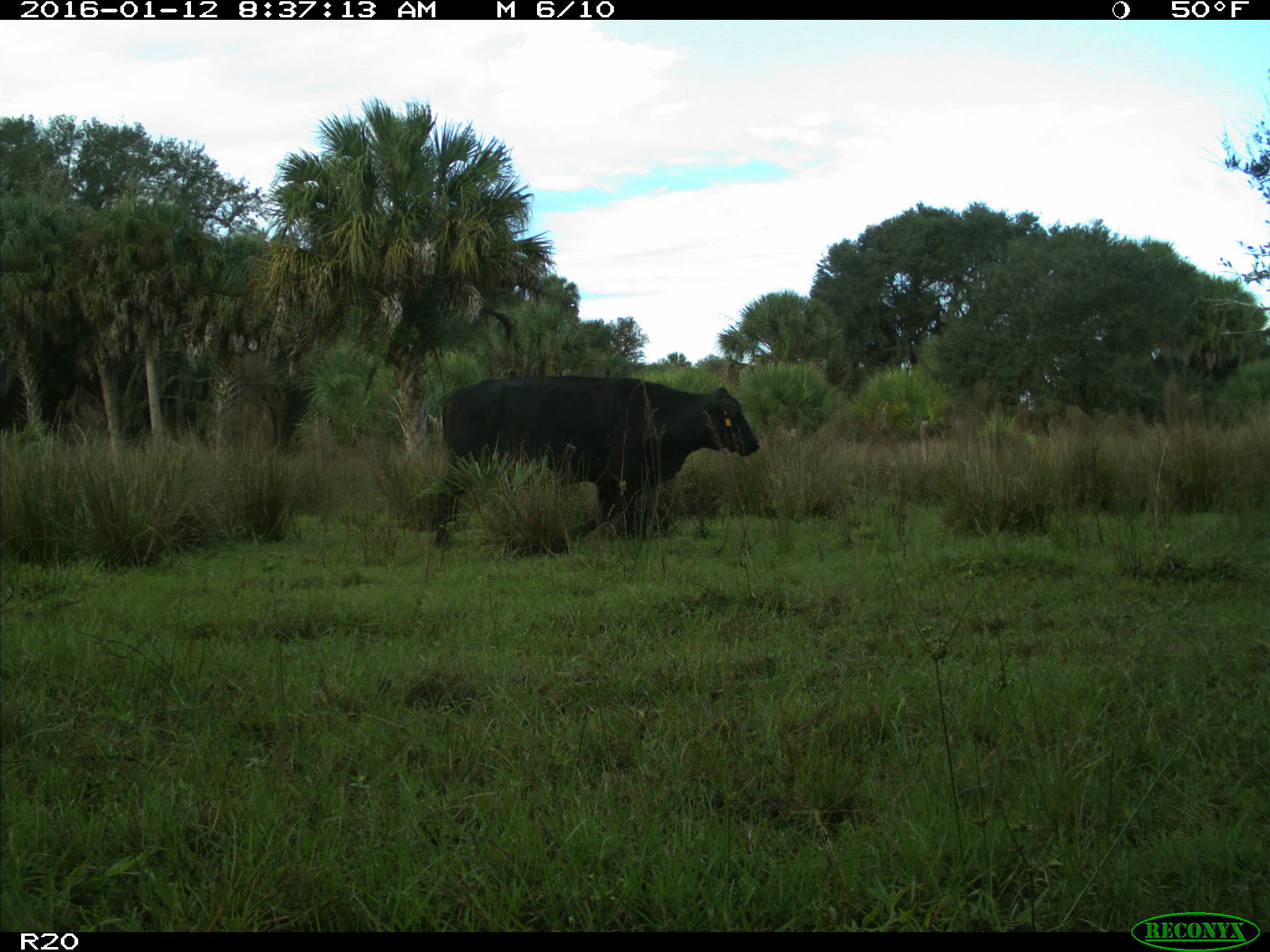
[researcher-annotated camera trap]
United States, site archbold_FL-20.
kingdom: Animalia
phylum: Chordata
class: Mammalia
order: Artiodactyla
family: Bovidae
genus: Bos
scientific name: Bos taurus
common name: domestic cow